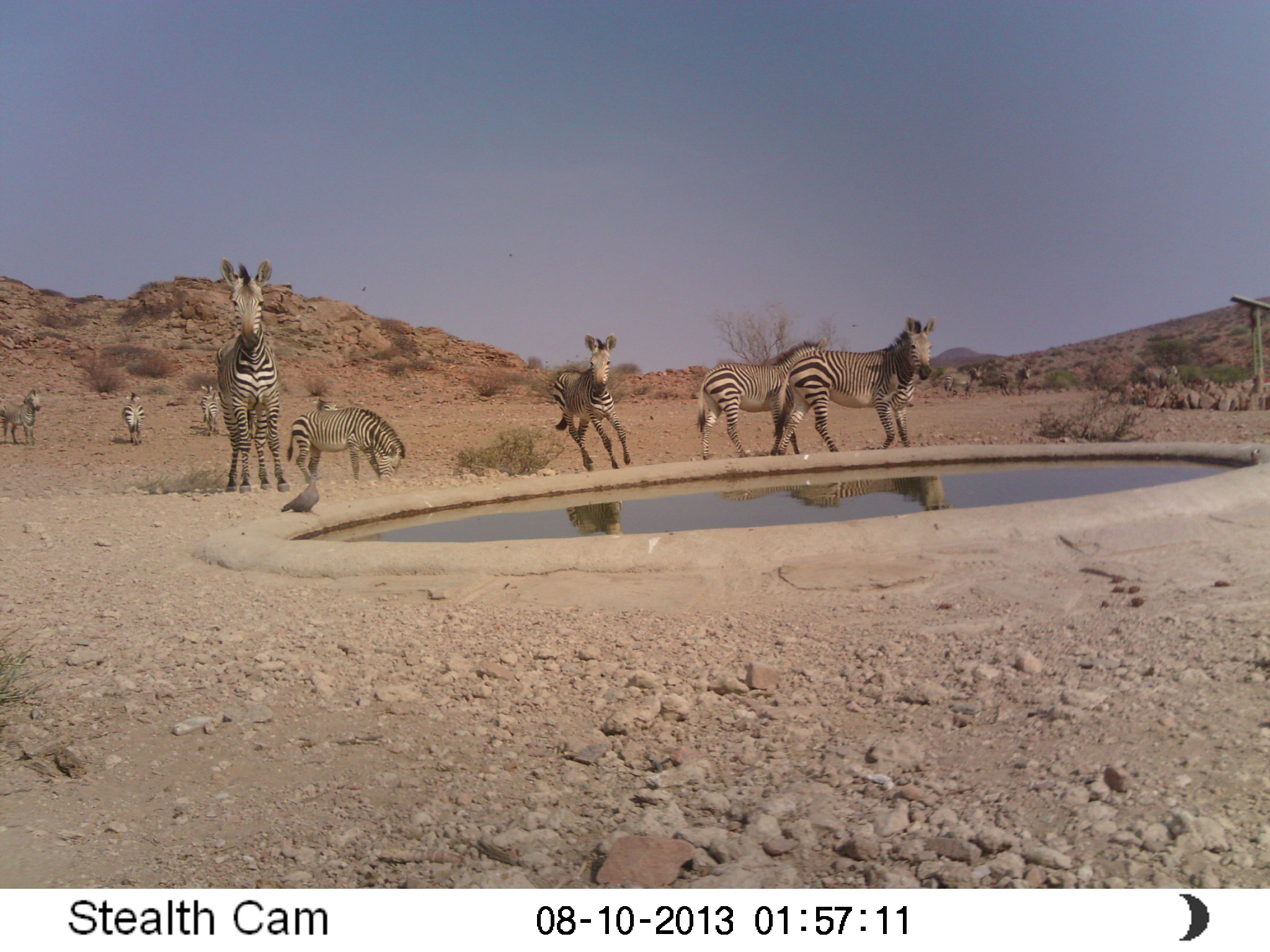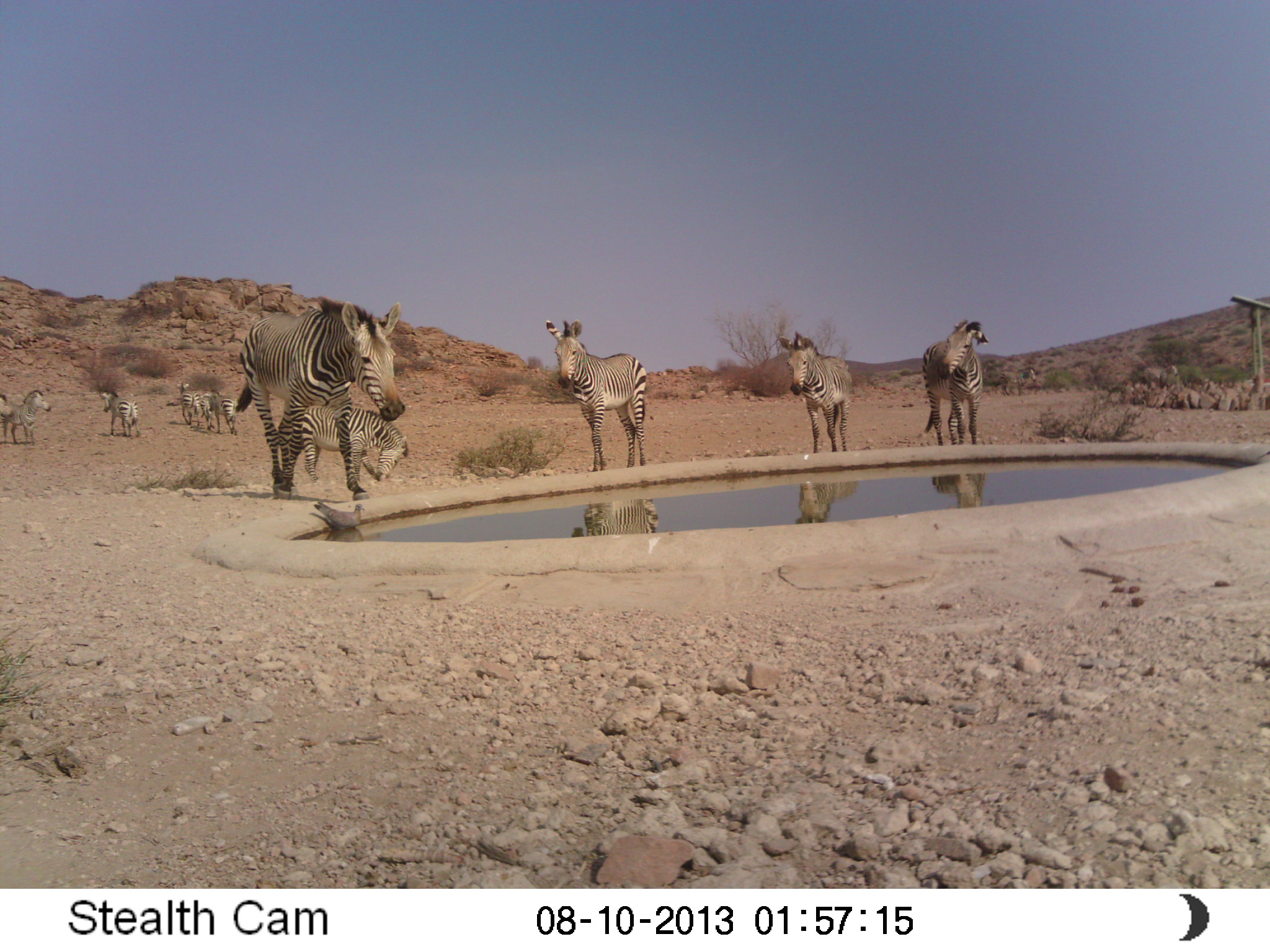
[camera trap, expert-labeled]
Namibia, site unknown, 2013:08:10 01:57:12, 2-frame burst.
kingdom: Animalia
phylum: Chordata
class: Mammalia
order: Perissodactyla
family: Equidae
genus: Equus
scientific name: Equus zebra hartmannae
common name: hartmann's mountain zebra